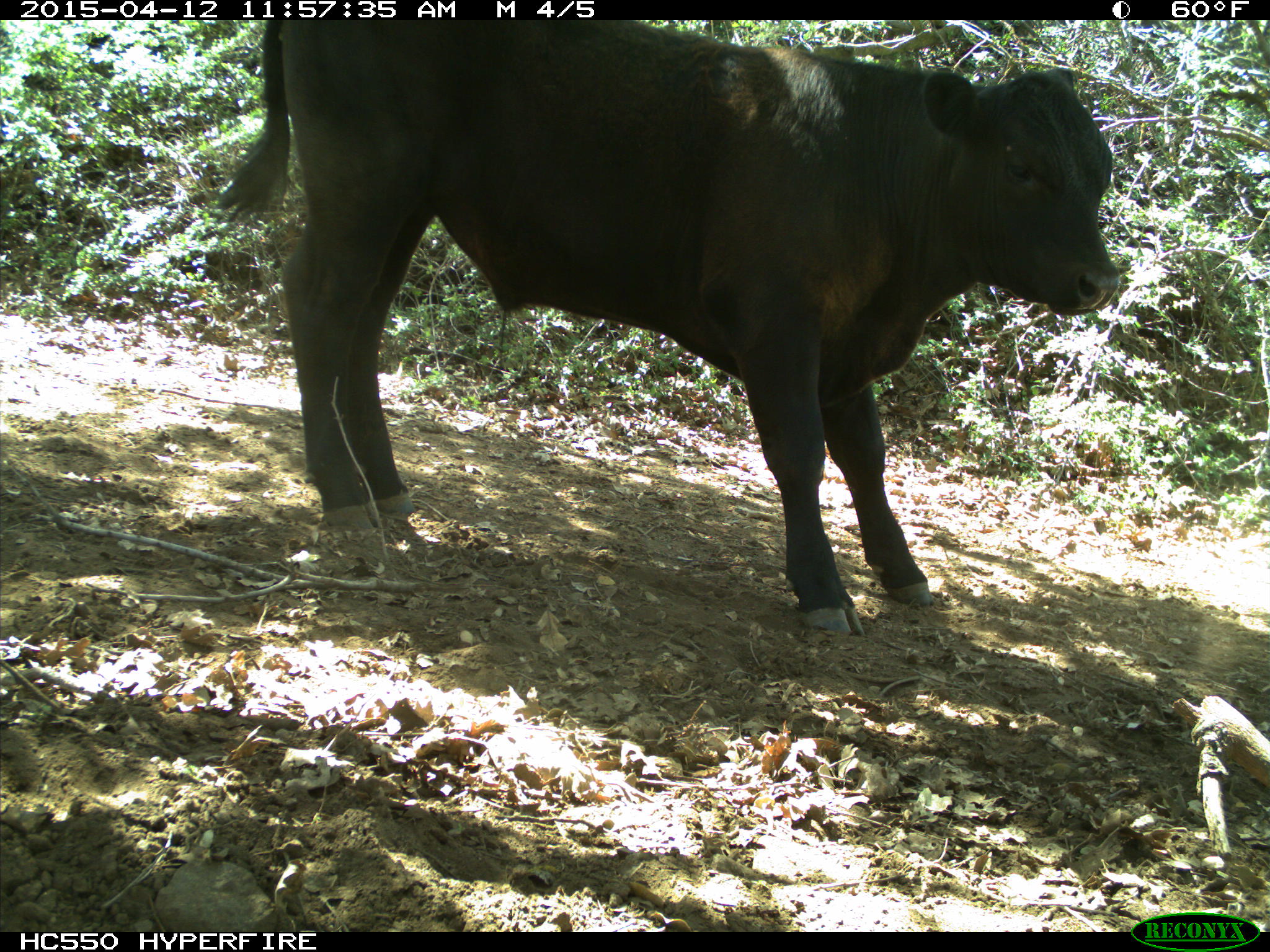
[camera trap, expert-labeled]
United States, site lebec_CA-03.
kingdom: Animalia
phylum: Chordata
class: Mammalia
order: Artiodactyla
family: Bovidae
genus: Bos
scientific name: Bos taurus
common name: domestic cow